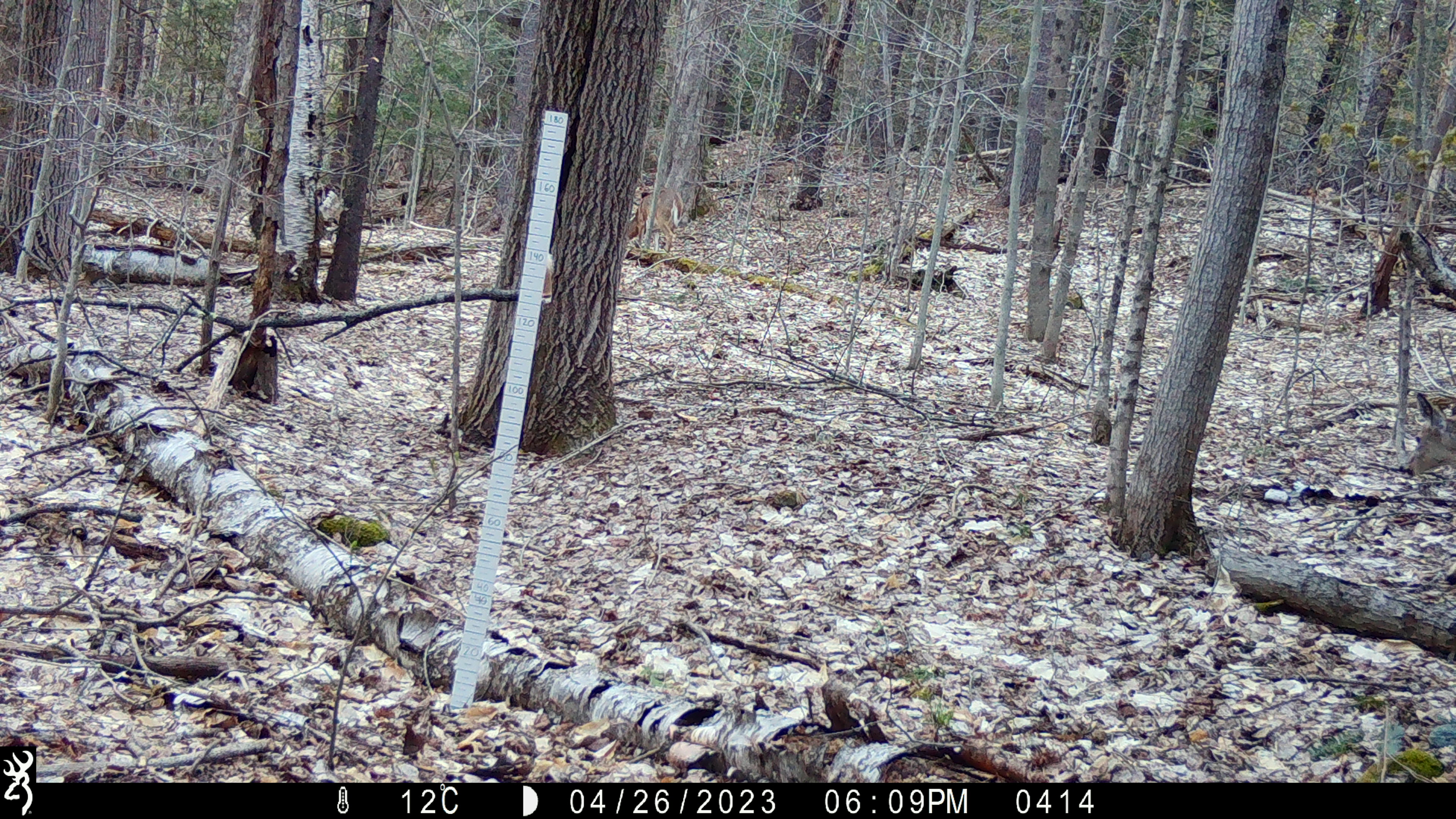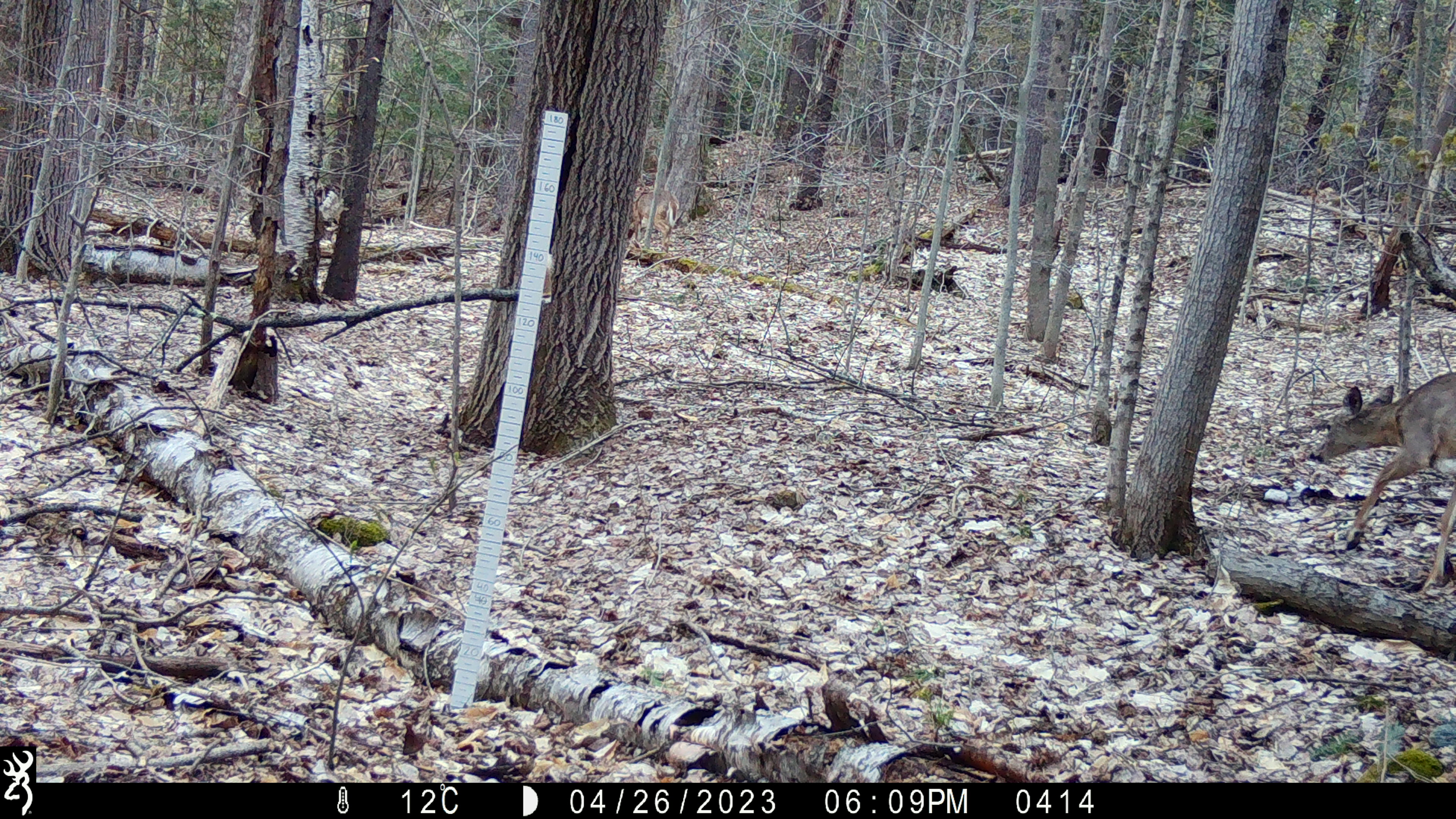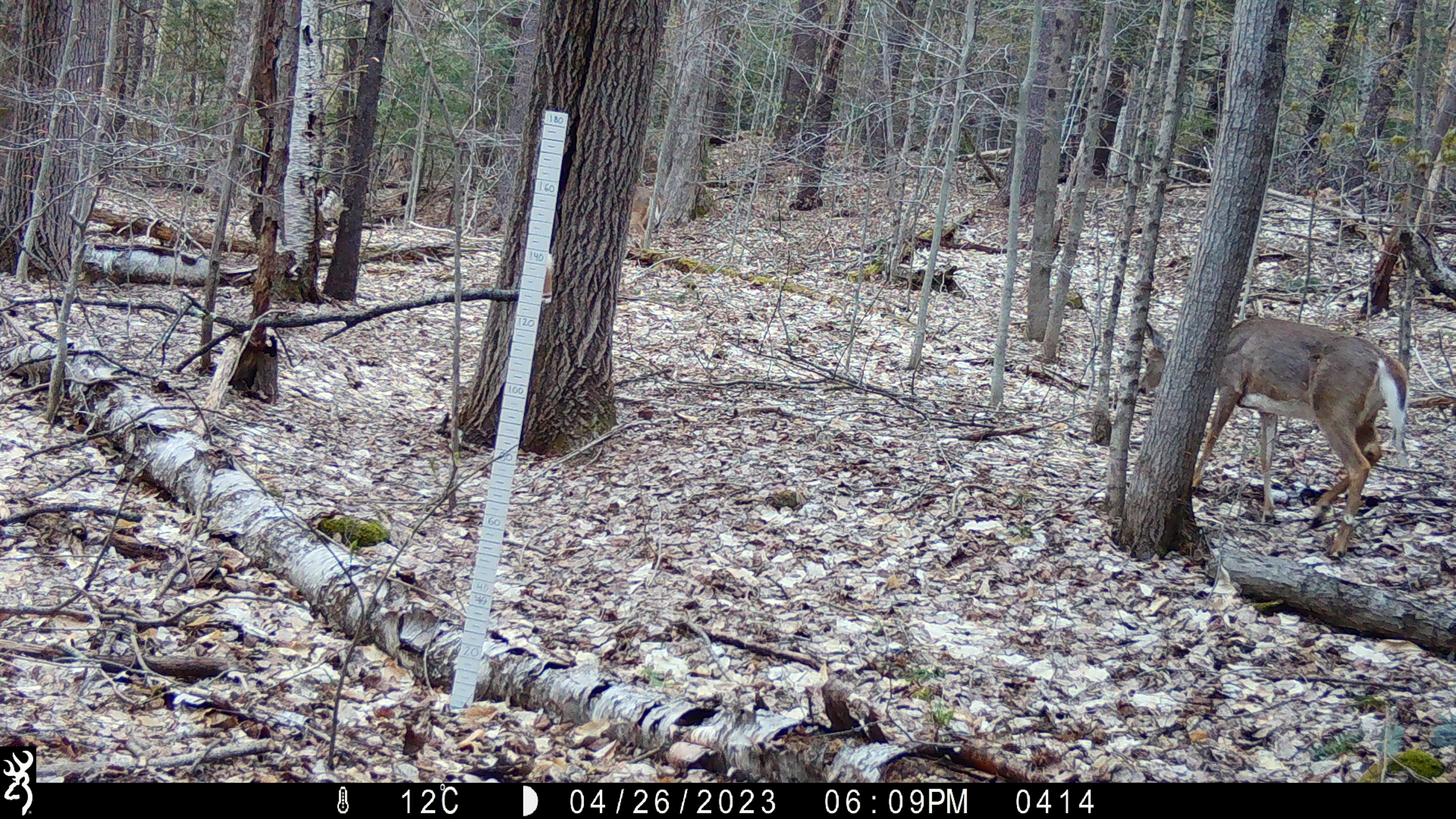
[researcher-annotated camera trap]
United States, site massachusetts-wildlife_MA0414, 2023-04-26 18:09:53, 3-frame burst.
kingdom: Animalia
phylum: Chordata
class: Mammalia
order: Artiodactyla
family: Cervidae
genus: Odocoileus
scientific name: Odocoileus virginianus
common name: white-tailed deer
White-tailed deer (Odocoileus virginianus).